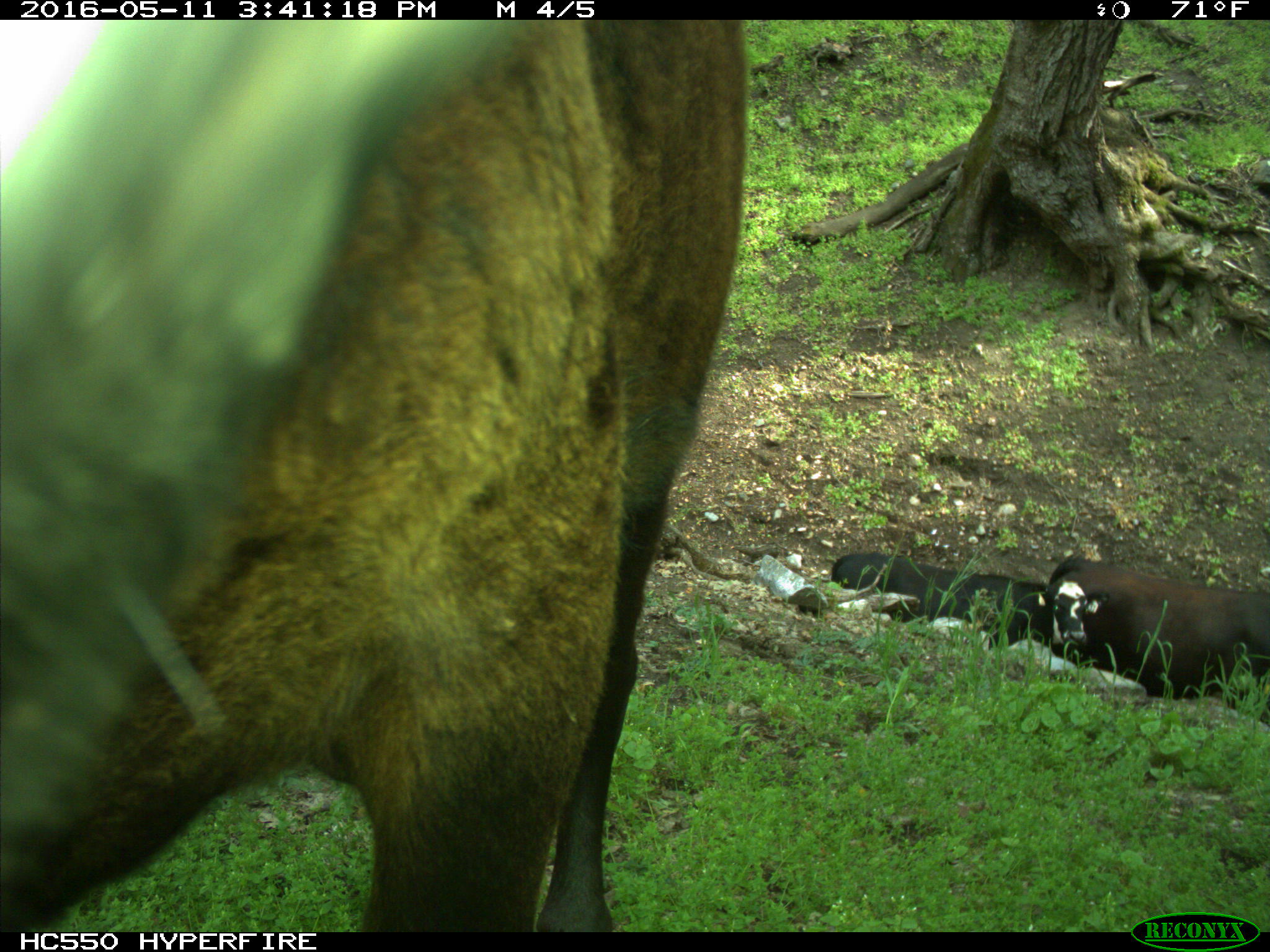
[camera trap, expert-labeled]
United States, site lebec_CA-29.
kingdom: Animalia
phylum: Chordata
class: Mammalia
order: Artiodactyla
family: Bovidae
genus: Bos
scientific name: Bos taurus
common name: domestic cow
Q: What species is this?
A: Bos taurus (domestic cow).